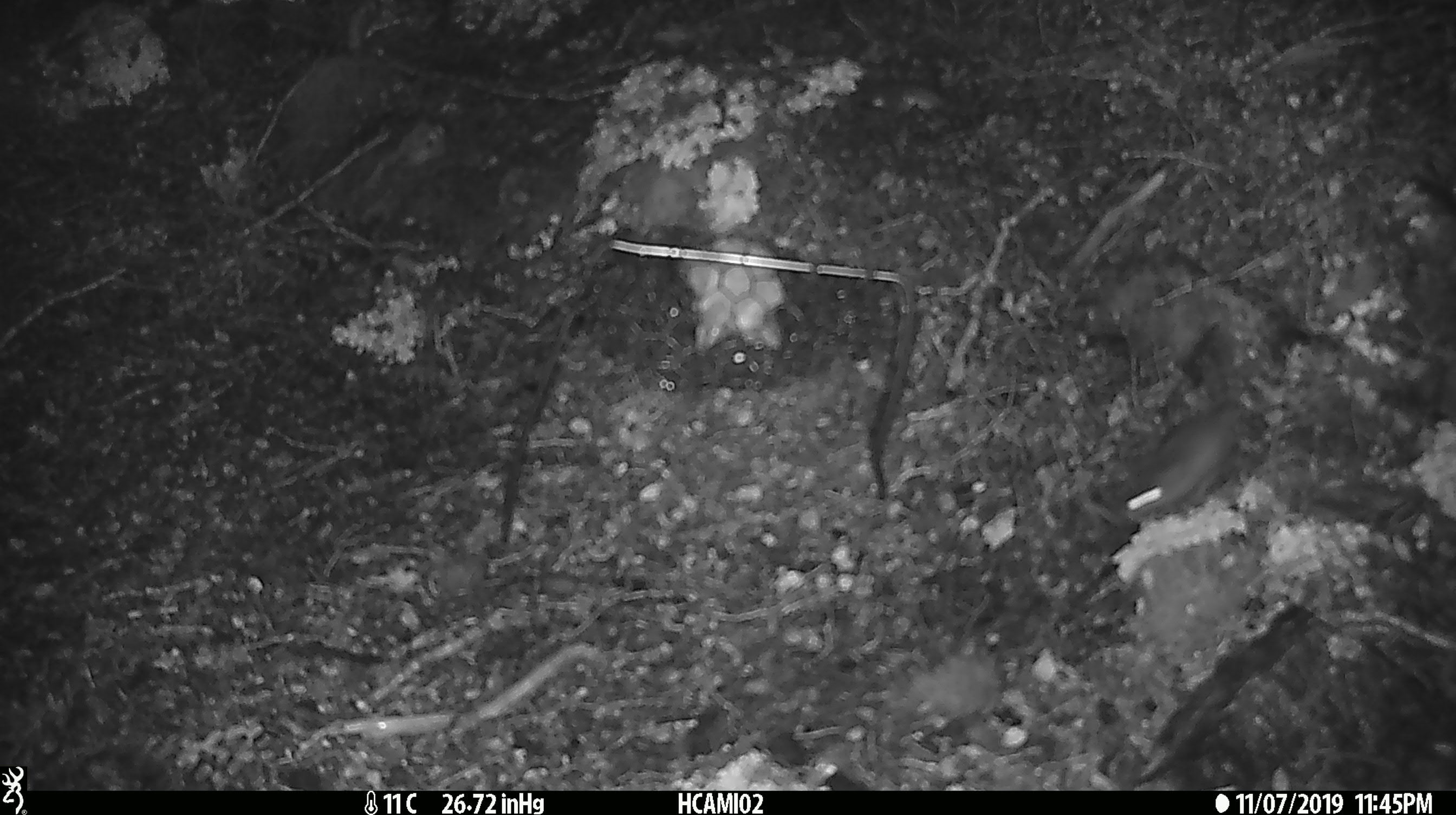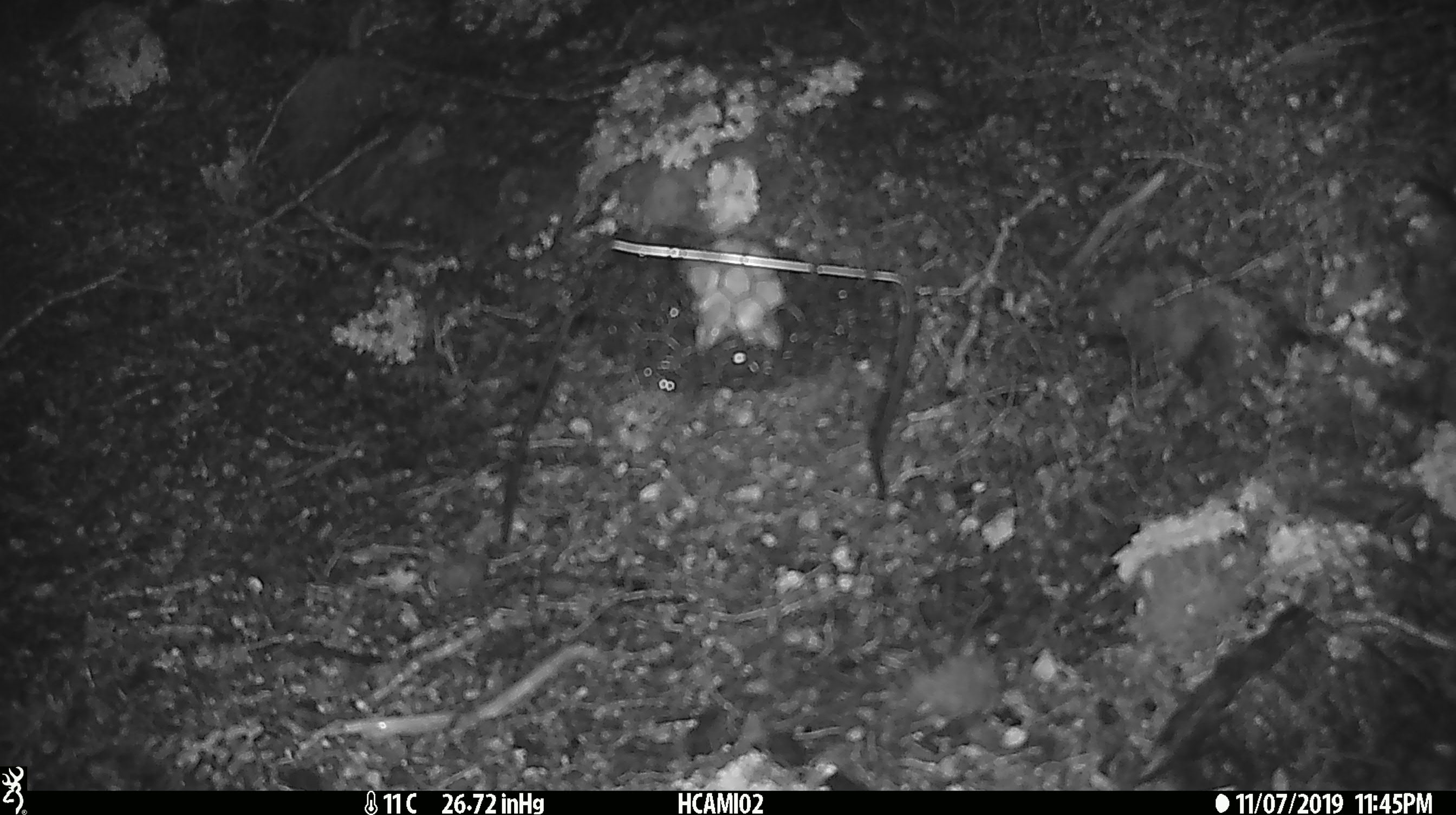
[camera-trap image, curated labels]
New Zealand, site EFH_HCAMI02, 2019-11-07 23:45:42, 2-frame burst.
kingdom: Animalia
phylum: Chordata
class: Mammalia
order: Rodentia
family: Muridae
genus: Mus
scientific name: Mus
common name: mouse